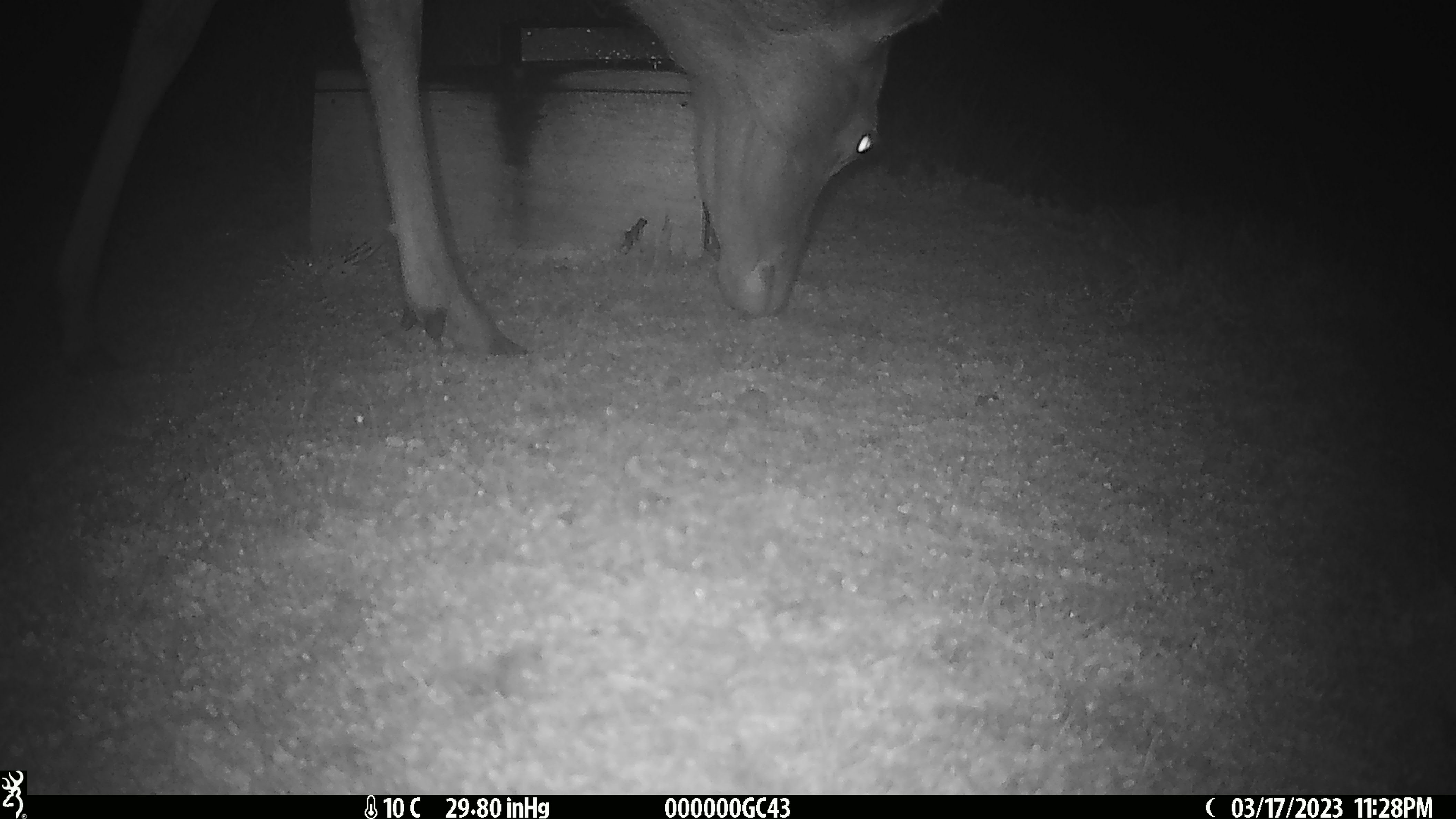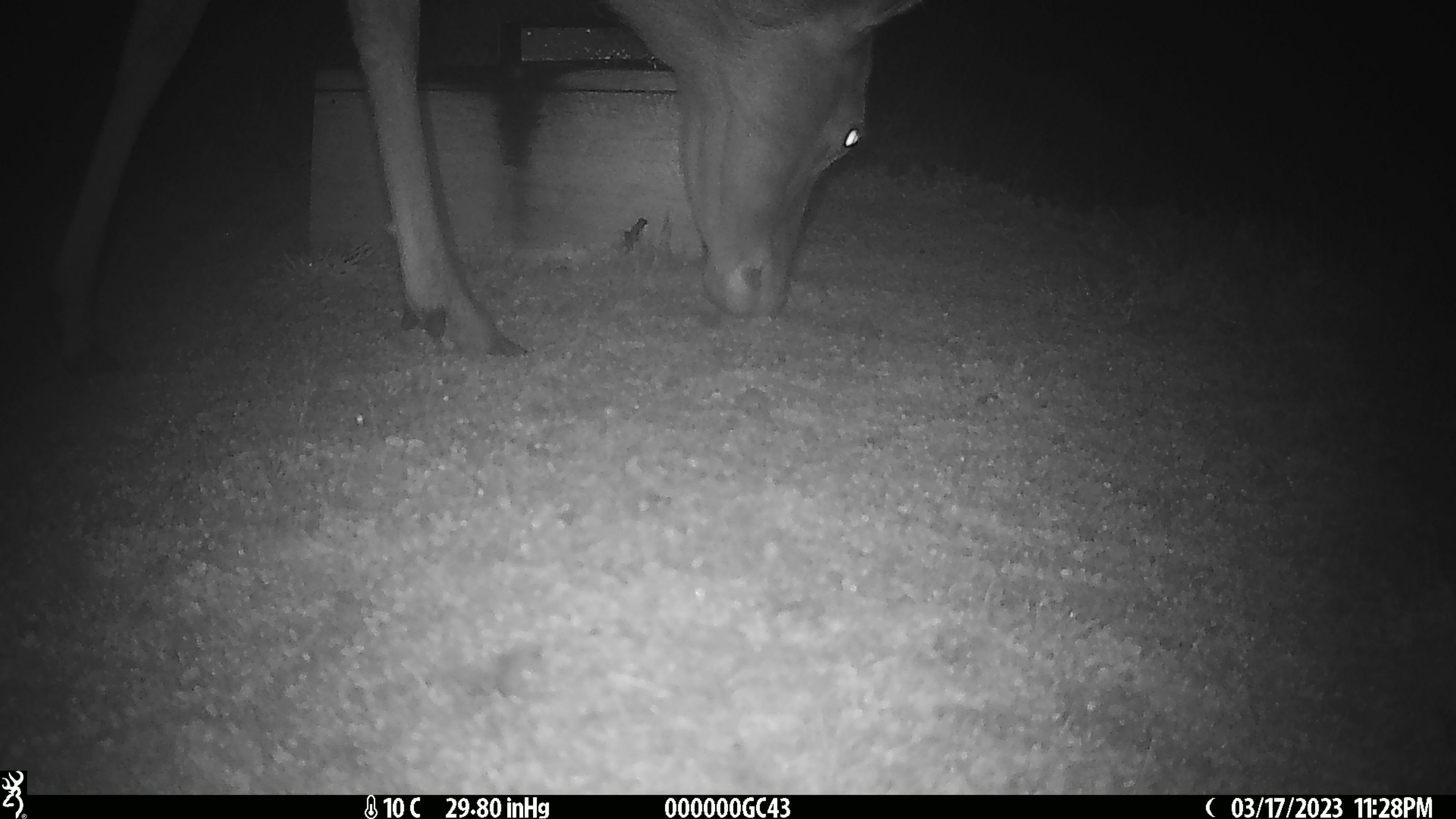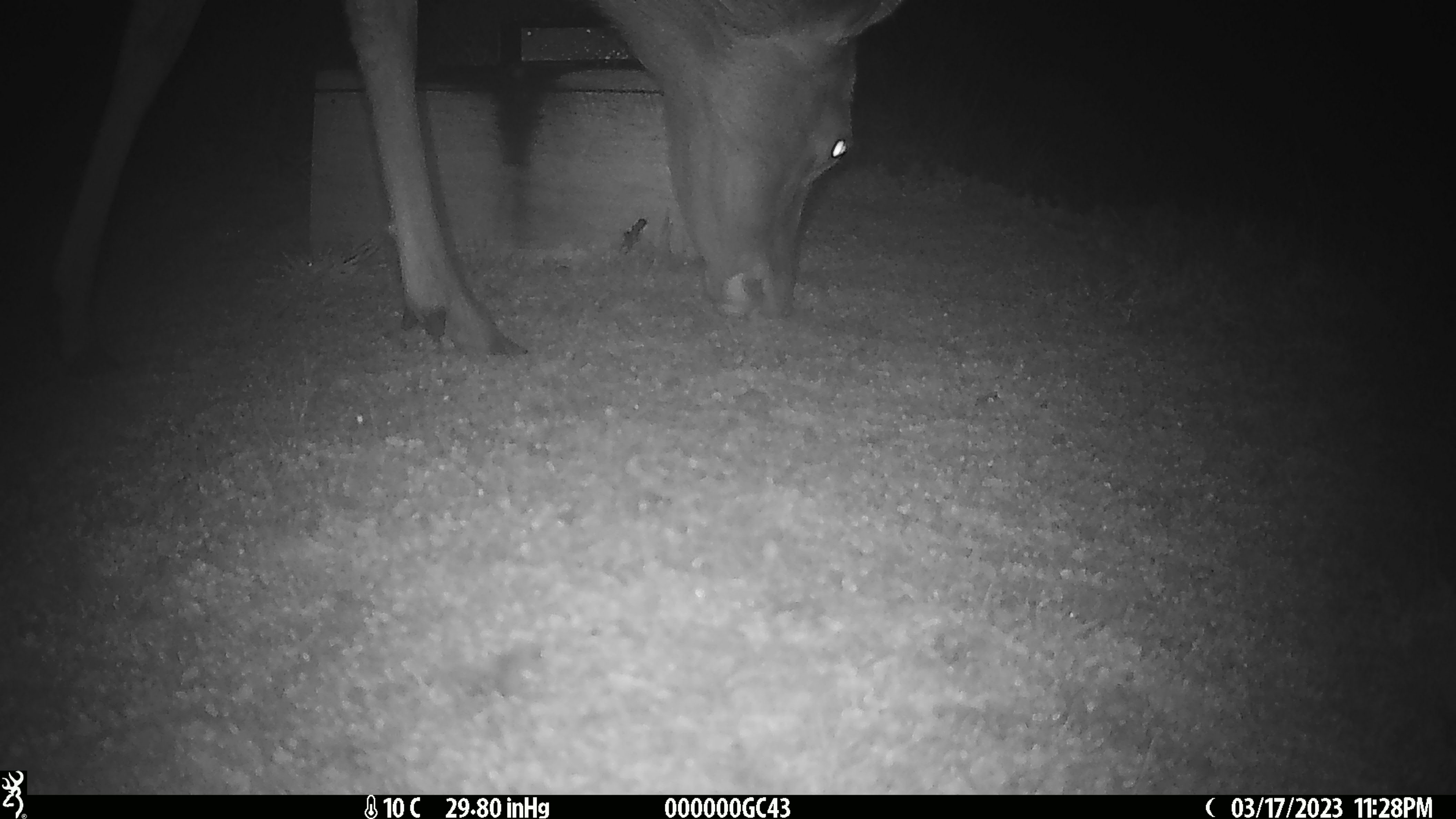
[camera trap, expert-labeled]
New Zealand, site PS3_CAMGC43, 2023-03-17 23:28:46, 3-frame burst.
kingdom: Animalia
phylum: Chordata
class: Mammalia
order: Artiodactyla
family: Cervidae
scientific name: Cervidae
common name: deer